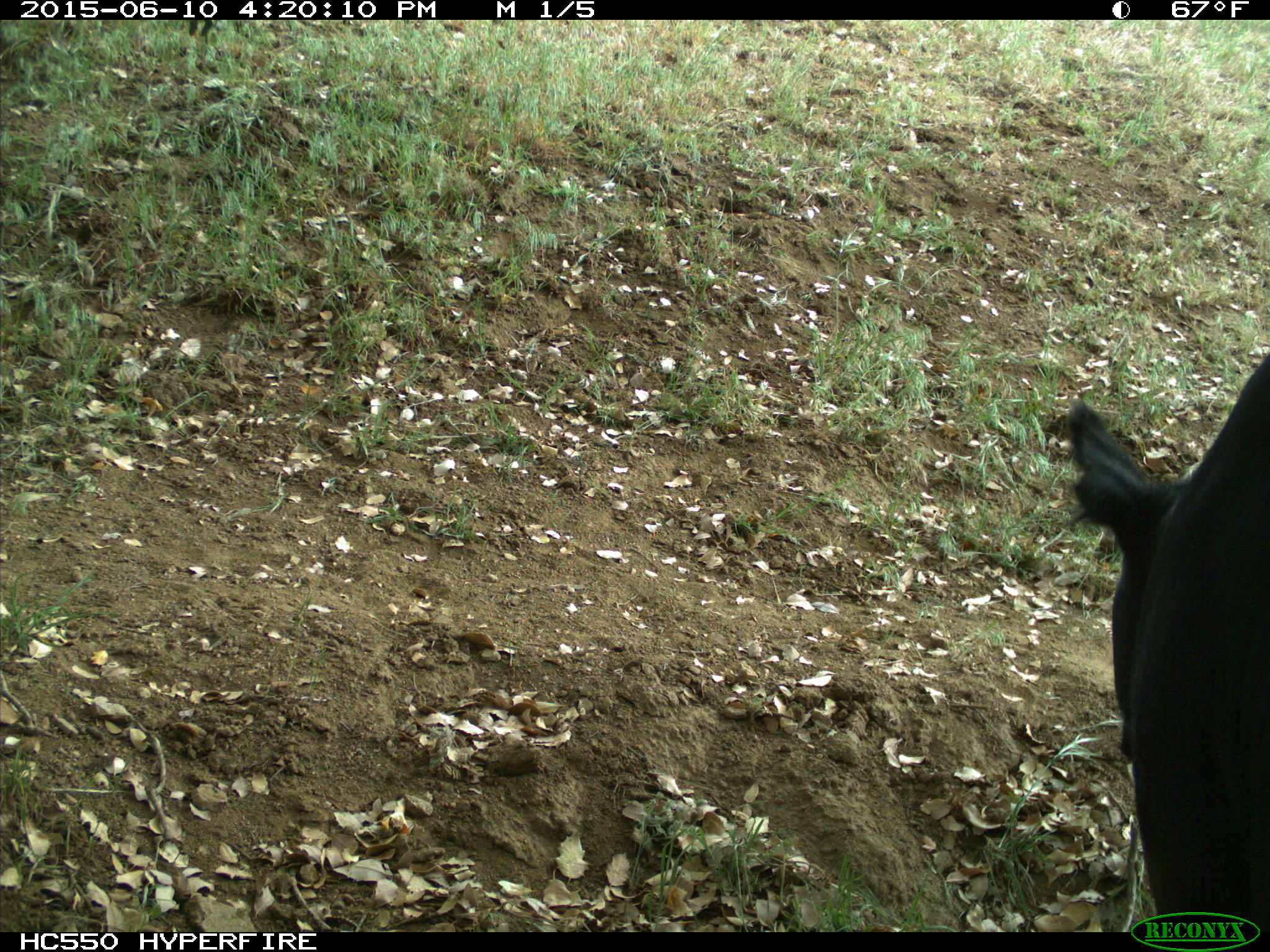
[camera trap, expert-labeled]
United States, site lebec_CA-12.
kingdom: Animalia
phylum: Chordata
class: Mammalia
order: Artiodactyla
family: Bovidae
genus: Bos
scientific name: Bos taurus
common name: domestic cow